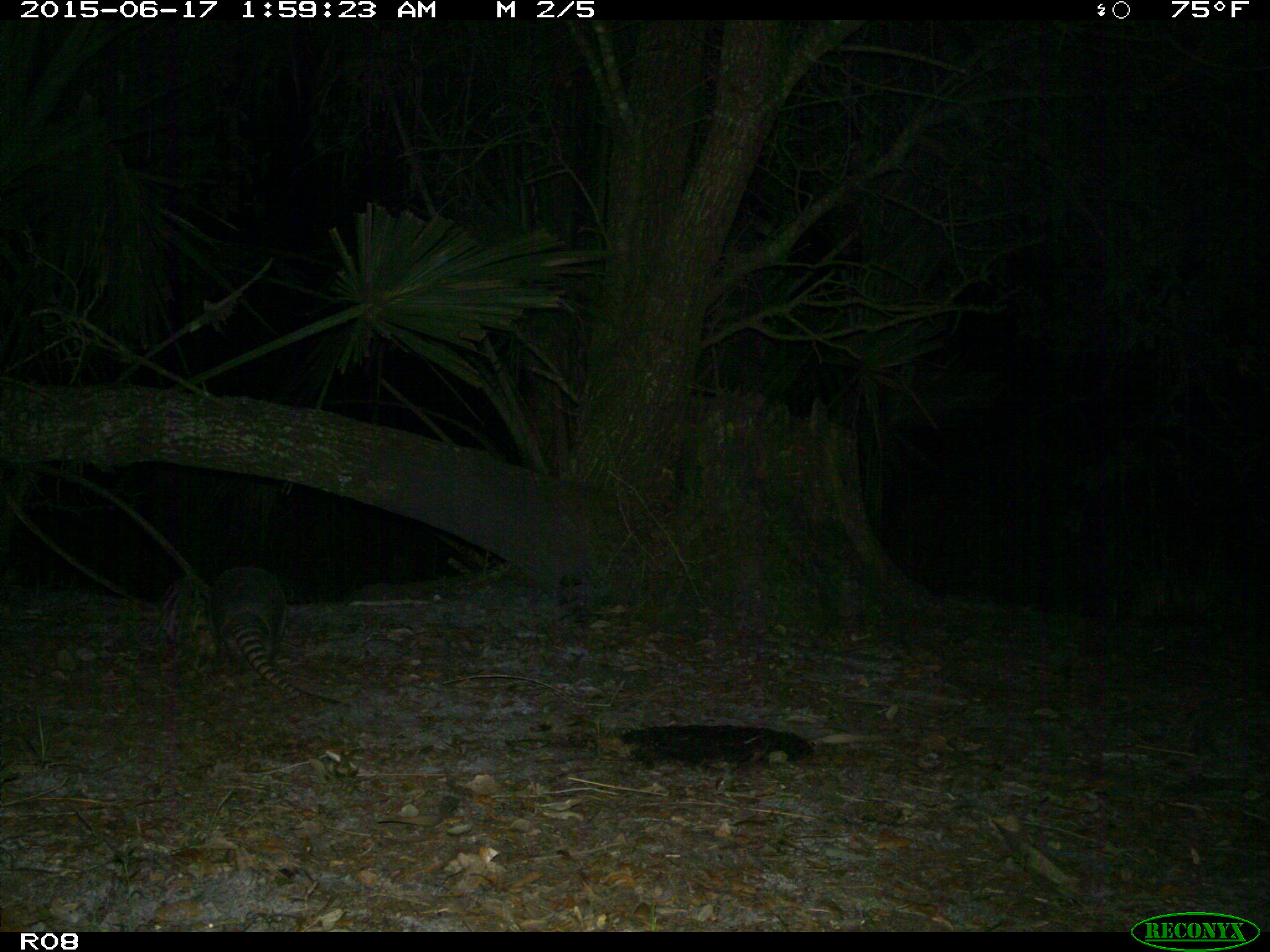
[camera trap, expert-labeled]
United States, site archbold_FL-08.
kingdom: Animalia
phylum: Chordata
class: Mammalia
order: Cingulata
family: Dasypodidae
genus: Dasypus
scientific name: Dasypus novemcinctus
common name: nine-banded armadillo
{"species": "Dasypus novemcinctus (nine-banded armadillo)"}